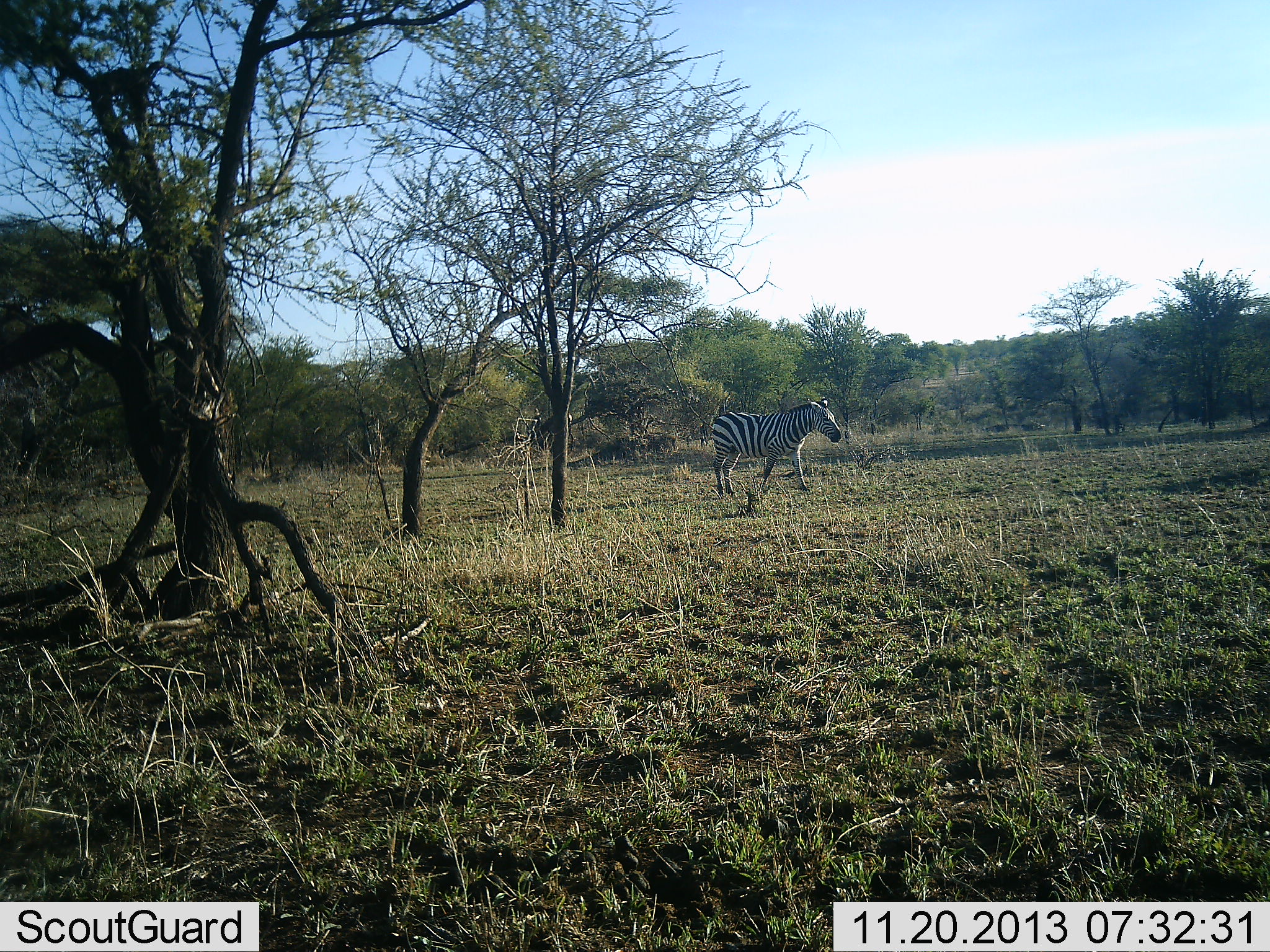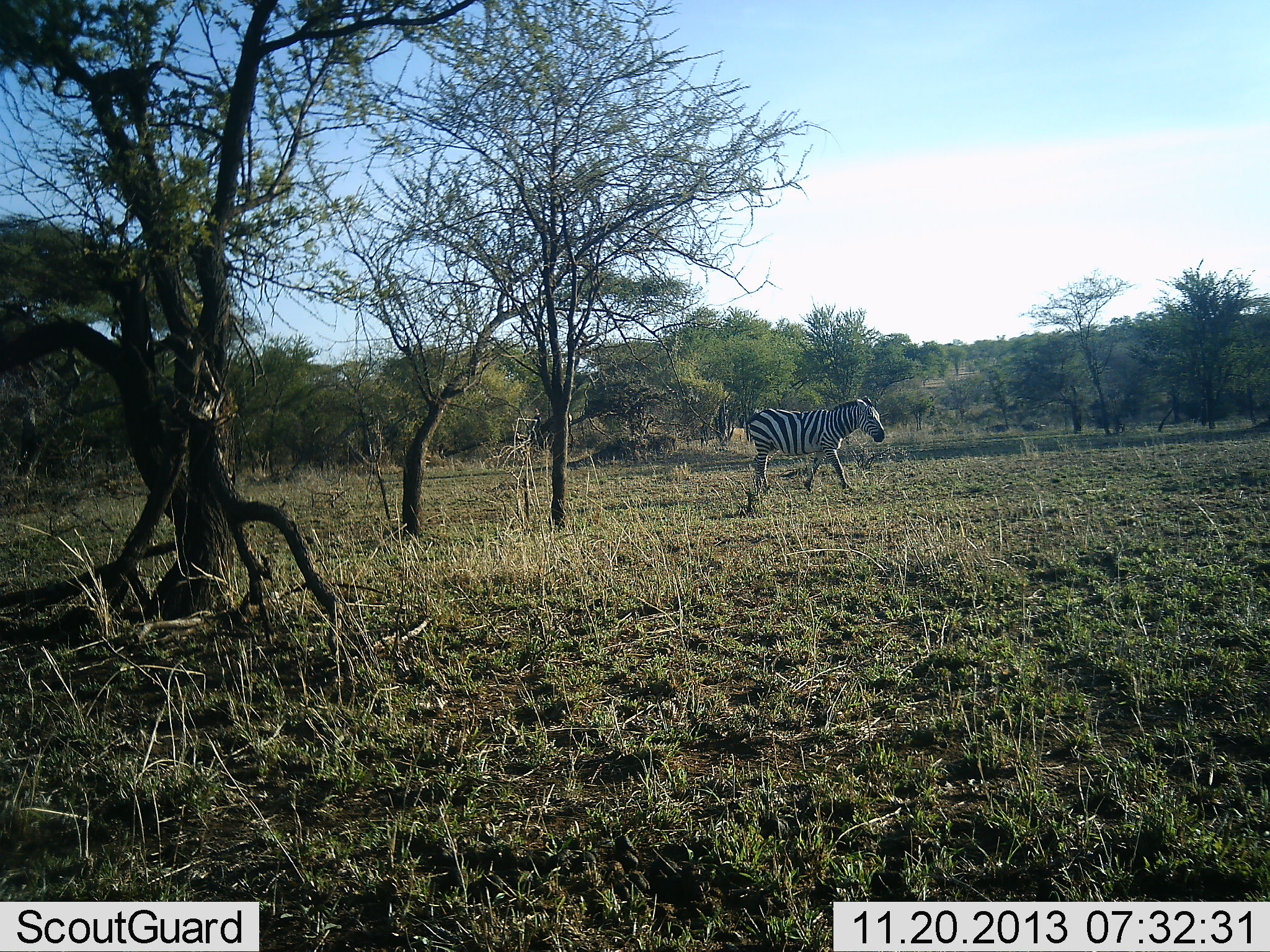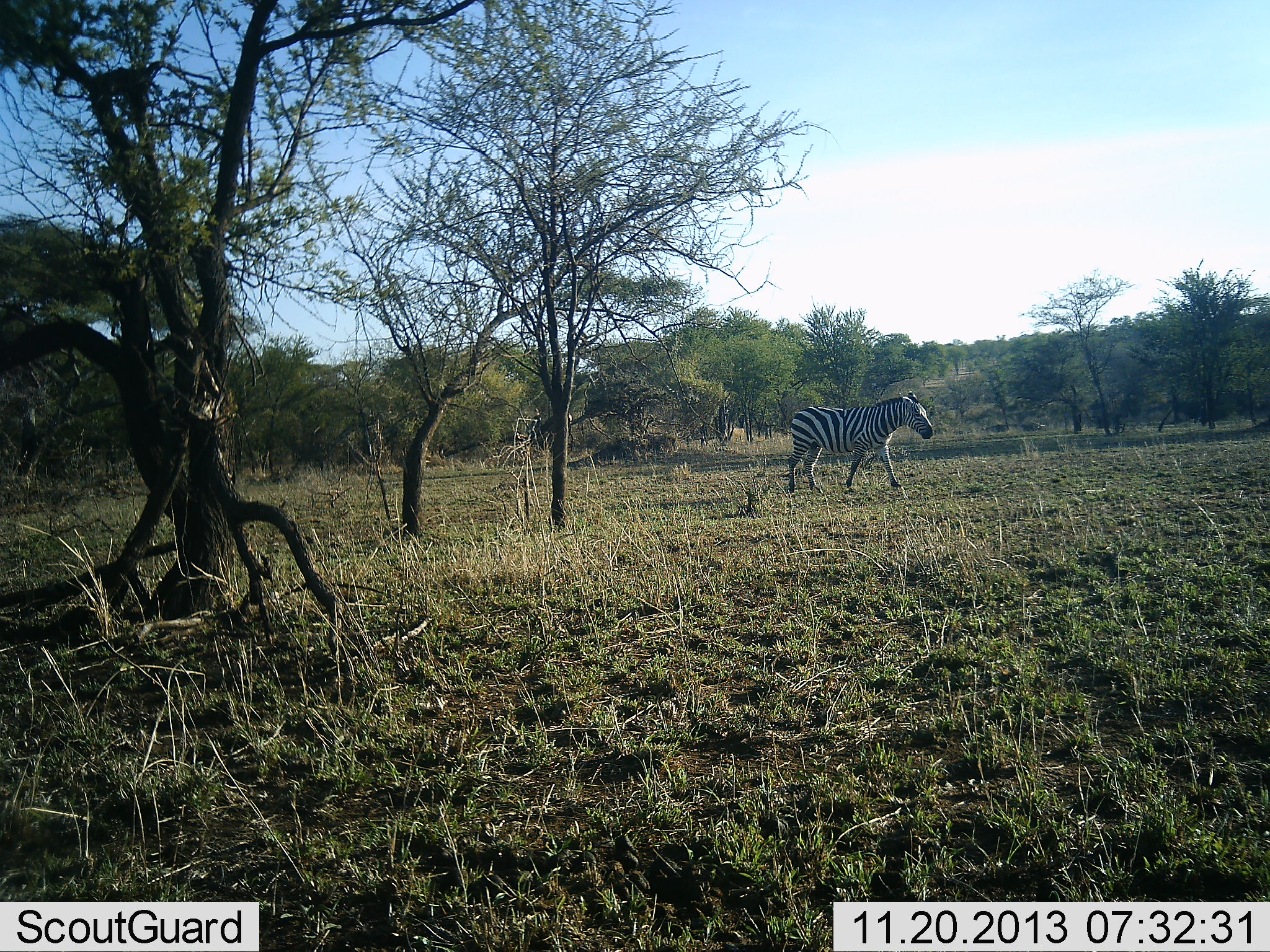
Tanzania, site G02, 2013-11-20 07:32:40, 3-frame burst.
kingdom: Animalia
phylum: Chordata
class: Mammalia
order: Perissodactyla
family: Equidae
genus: Equus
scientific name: Equus quagga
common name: plains zebra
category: zebra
Zebra (plains zebra) (Equus quagga), count 1. Behavior (volunteer vote fractions): standing 0%, resting 0%, moving 100%, interacting 0%. Young present (vote fraction): 0%. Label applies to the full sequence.